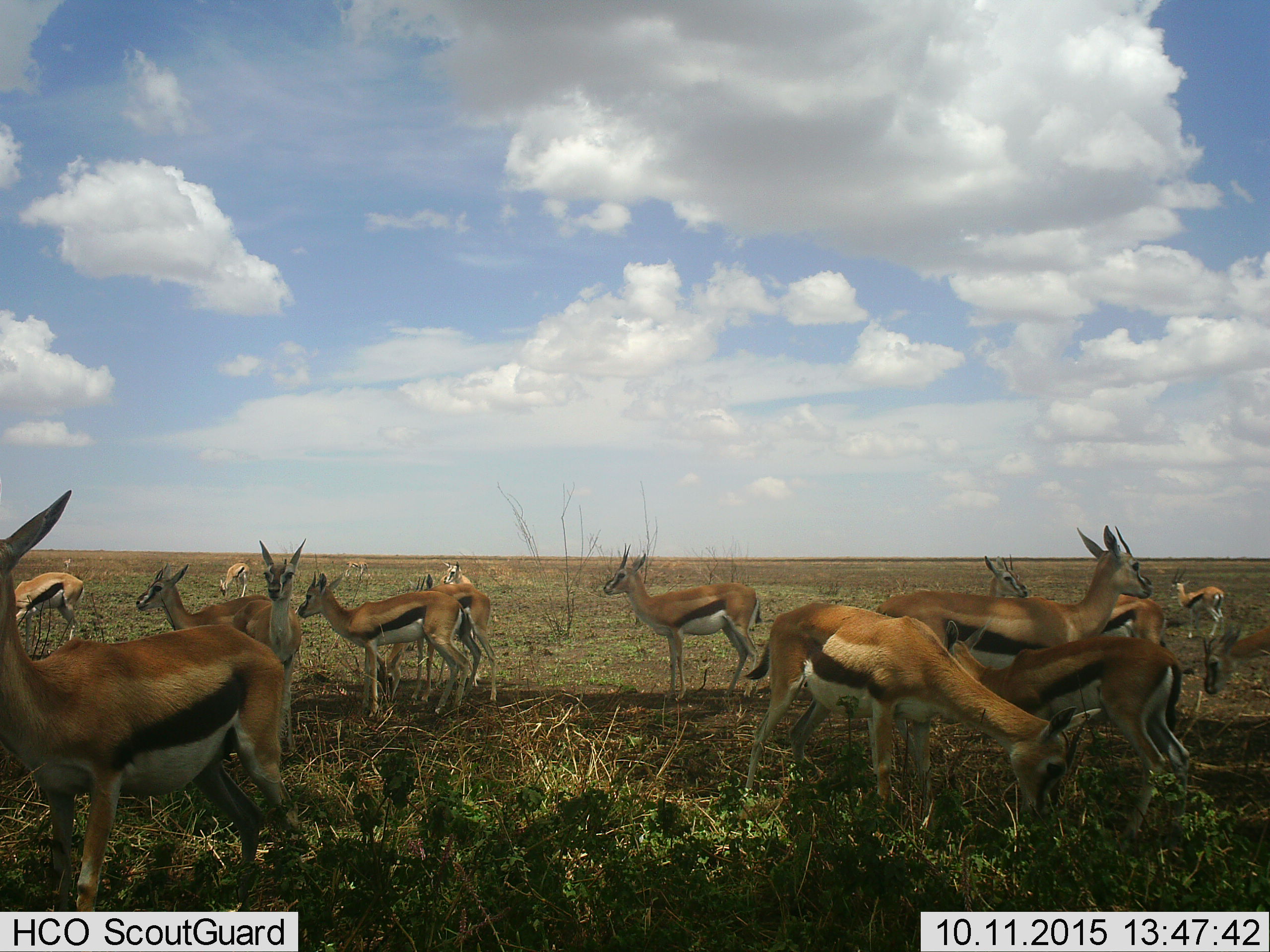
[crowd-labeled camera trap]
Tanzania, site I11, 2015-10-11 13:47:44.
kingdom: Animalia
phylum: Chordata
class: Mammalia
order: Artiodactyla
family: Bovidae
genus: Eudorcas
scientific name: Eudorcas thomsonii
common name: thomson's gazelle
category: gazellethomsons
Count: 11-50.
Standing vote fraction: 90%.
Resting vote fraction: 10%.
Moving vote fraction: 20%.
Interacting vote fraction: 0%.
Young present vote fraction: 10%.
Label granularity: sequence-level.